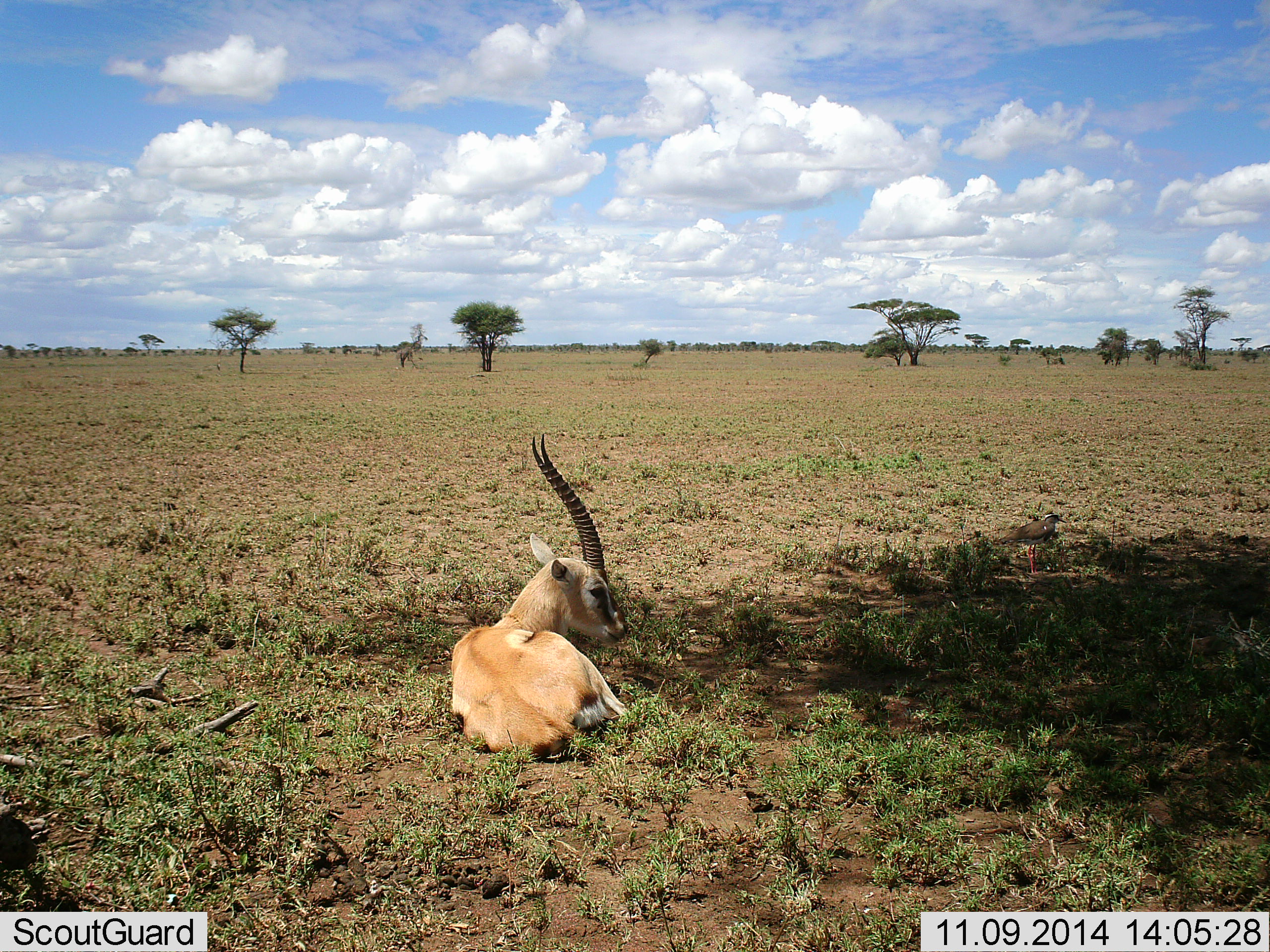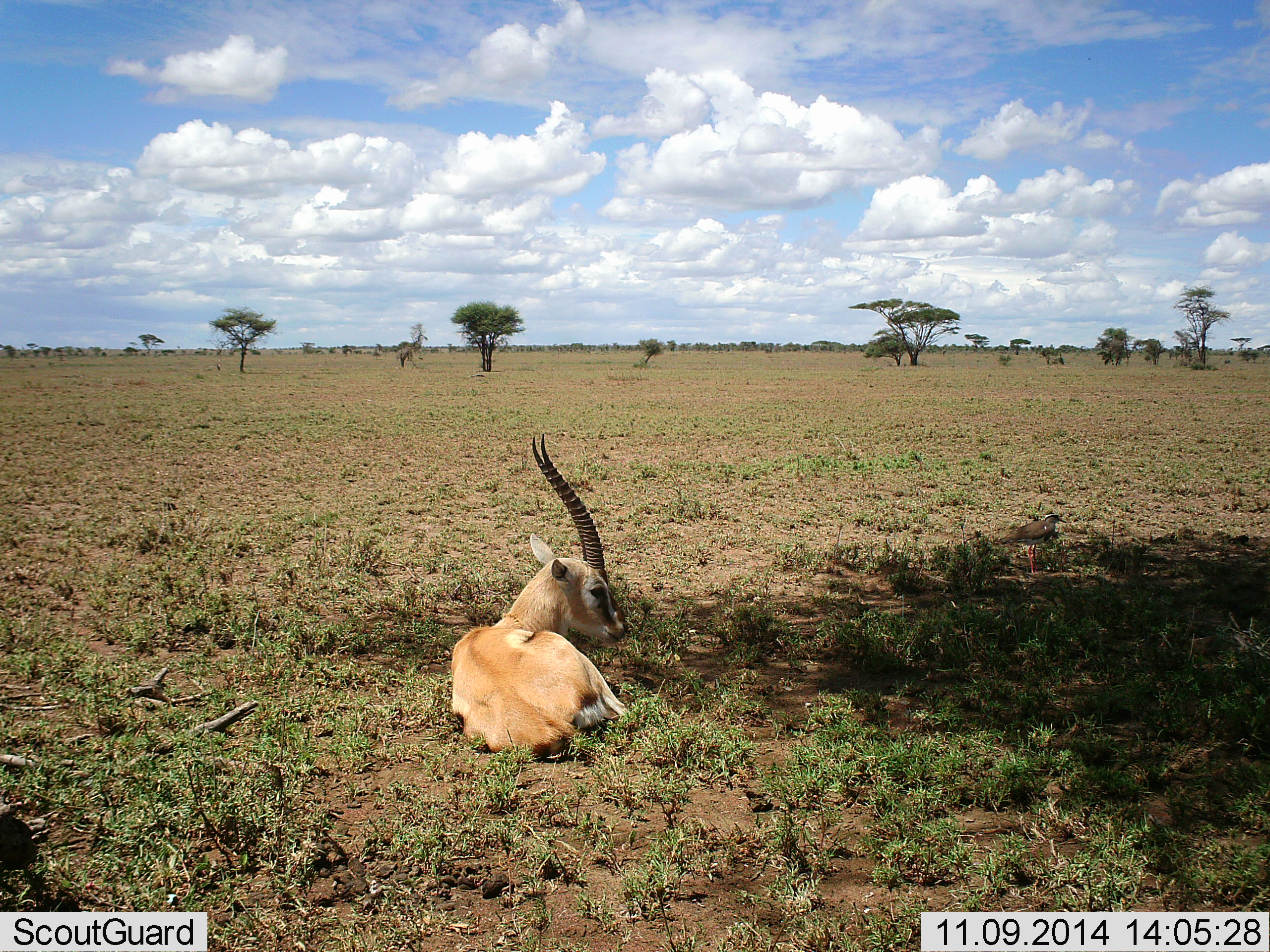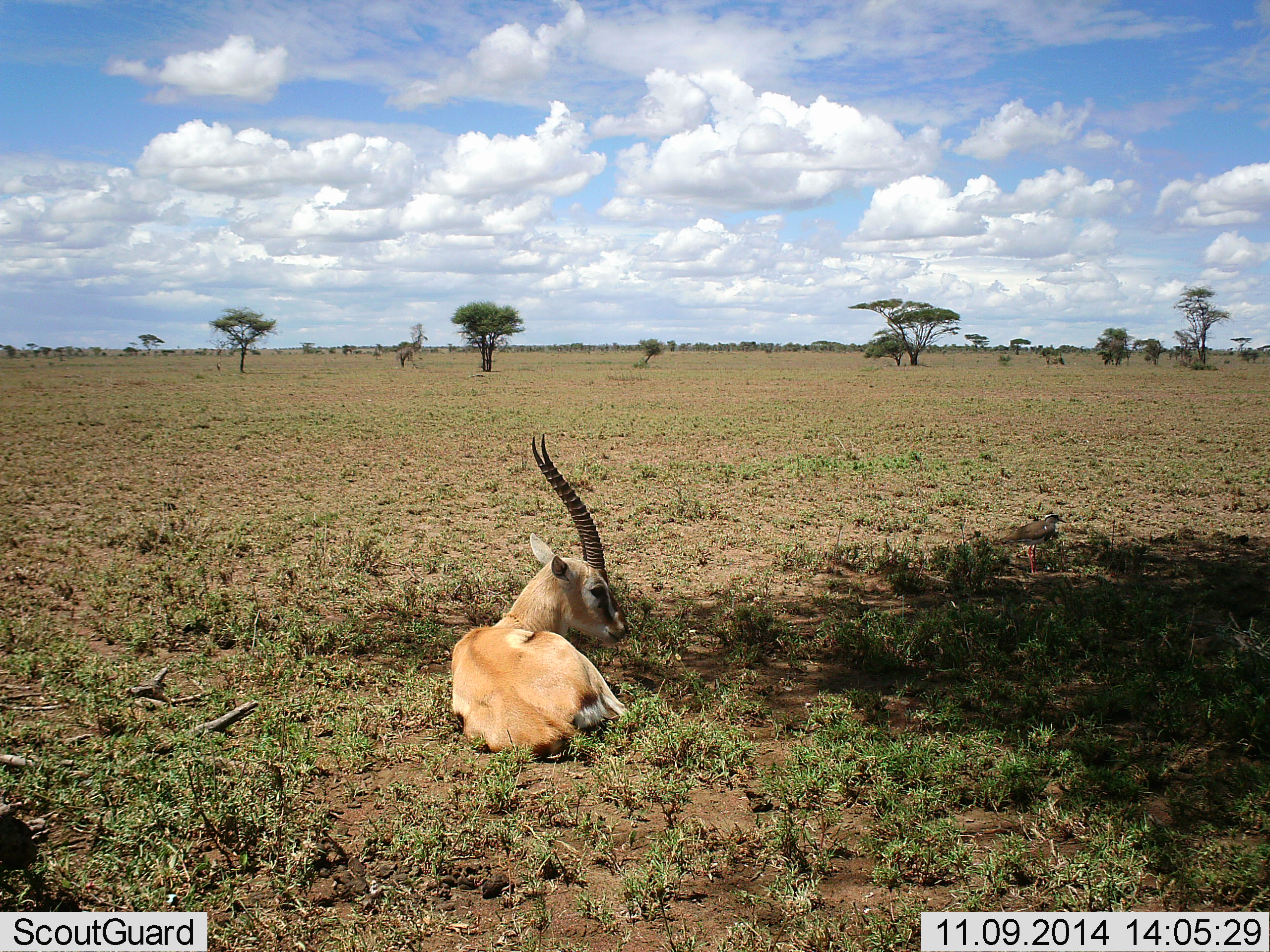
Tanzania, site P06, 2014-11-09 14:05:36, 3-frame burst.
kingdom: Animalia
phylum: Chordata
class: Mammalia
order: Artiodactyla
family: Bovidae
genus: Eudorcas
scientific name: Eudorcas thomsonii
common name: thomson's gazelle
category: gazellethomsons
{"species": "gazellethomsons (thomson's gazelle) (Eudorcas thomsonii)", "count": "1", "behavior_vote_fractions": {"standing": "0%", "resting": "100%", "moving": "0%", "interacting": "0%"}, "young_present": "0%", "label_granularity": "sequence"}